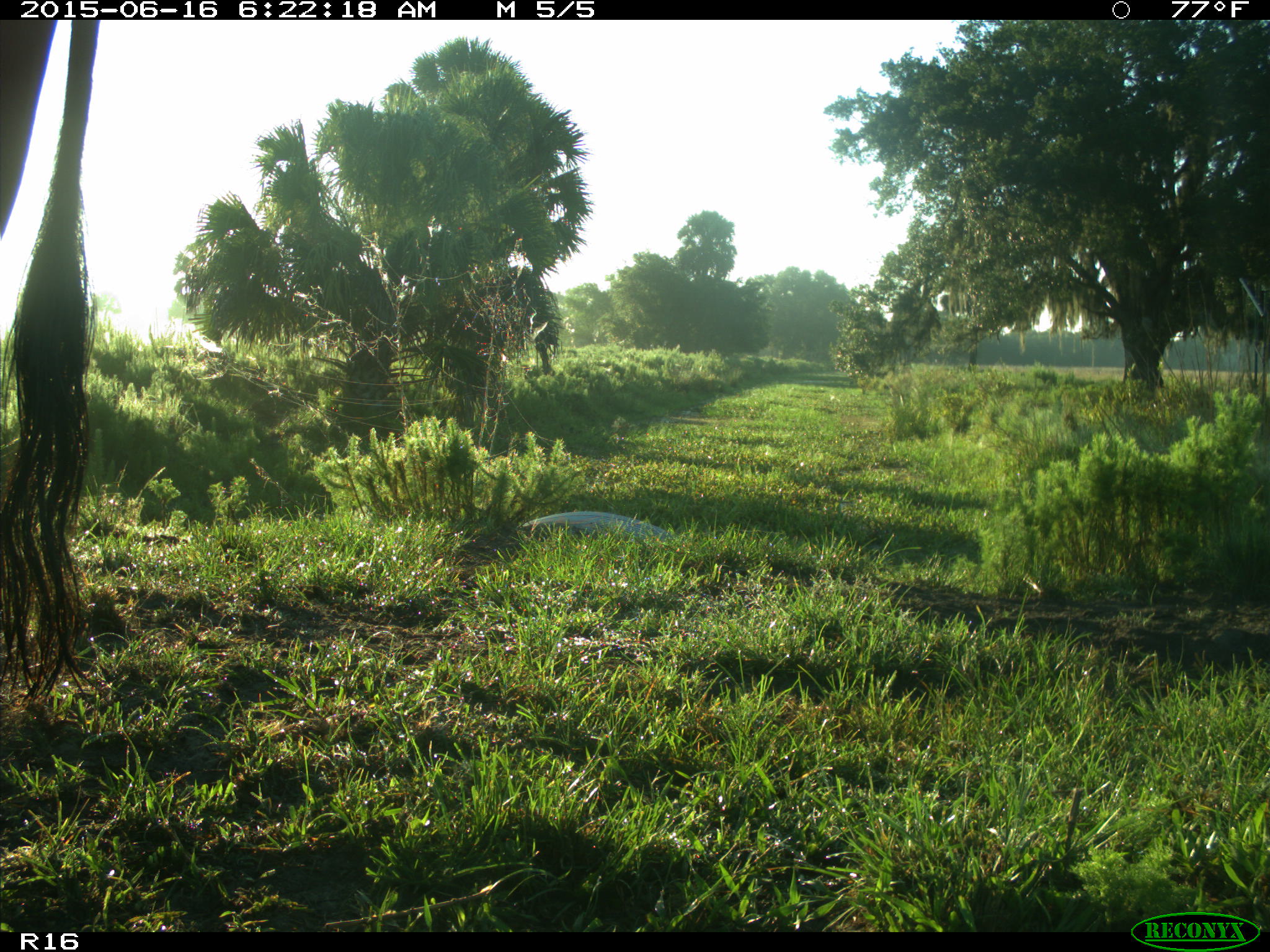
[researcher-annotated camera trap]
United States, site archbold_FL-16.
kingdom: Animalia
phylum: Chordata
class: Mammalia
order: Artiodactyla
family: Bovidae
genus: Bos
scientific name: Bos taurus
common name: domestic cow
Bos taurus (domestic cow).